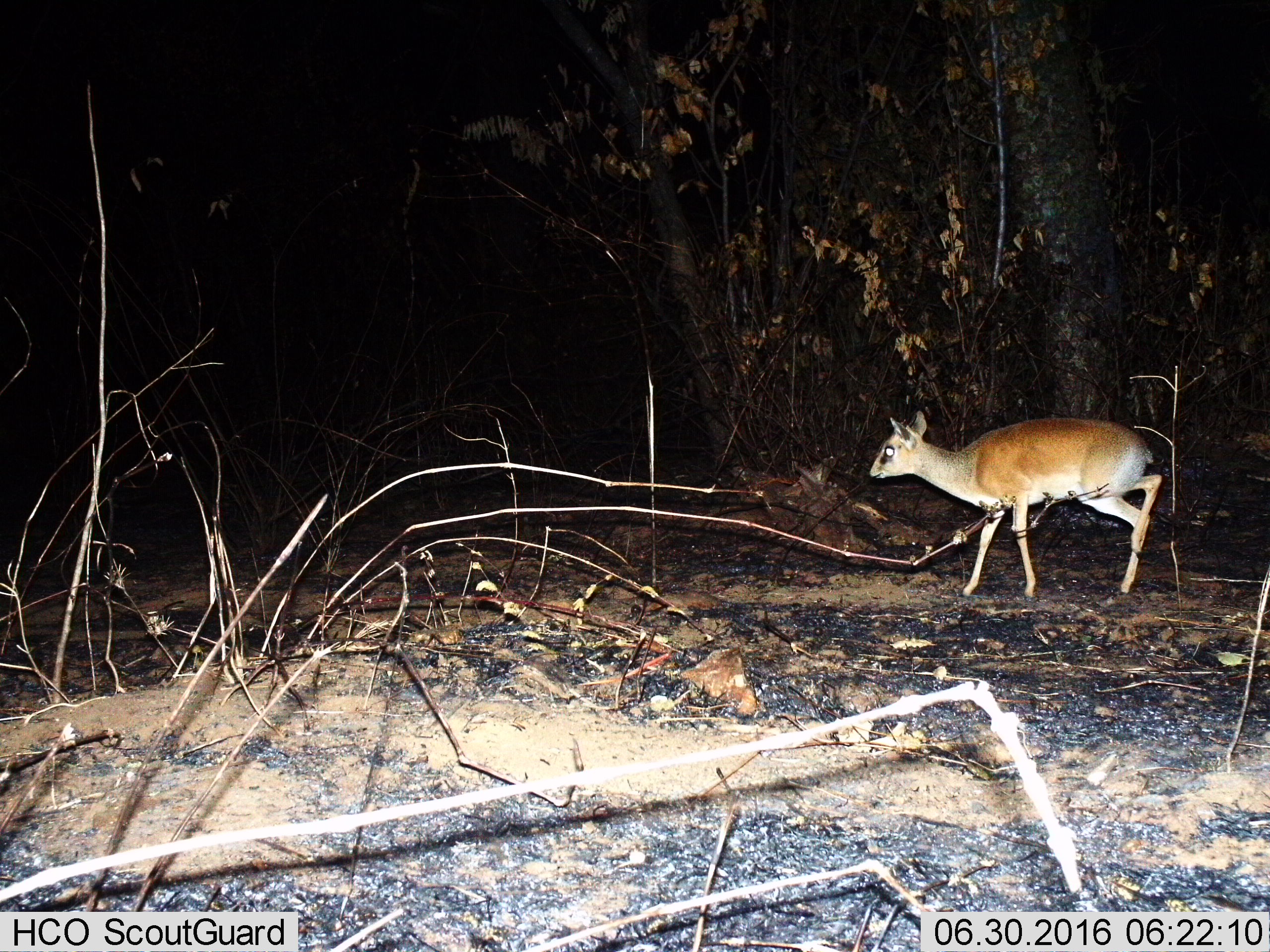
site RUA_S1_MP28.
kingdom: Animalia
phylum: Chordata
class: Mammalia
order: Artiodactyla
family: Bovidae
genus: Madoqua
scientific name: Madoqua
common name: dik-dik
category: dikdik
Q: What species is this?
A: Dikdik (dik-dik) (Madoqua).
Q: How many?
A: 1.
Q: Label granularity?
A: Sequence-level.